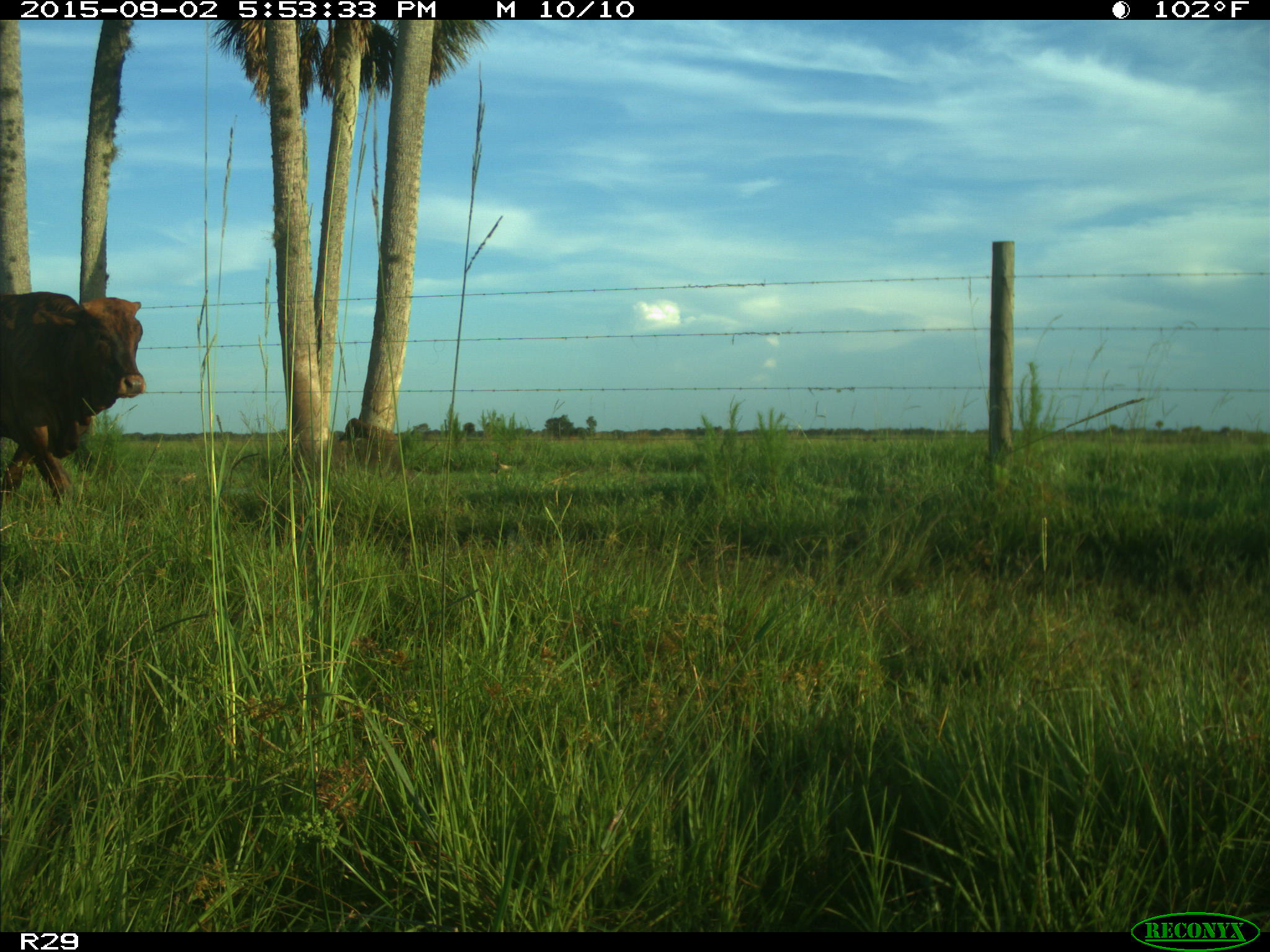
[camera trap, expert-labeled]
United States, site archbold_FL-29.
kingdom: Animalia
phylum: Chordata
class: Mammalia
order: Artiodactyla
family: Bovidae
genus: Bos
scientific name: Bos taurus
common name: domestic cow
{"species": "Bos taurus (domestic cow)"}